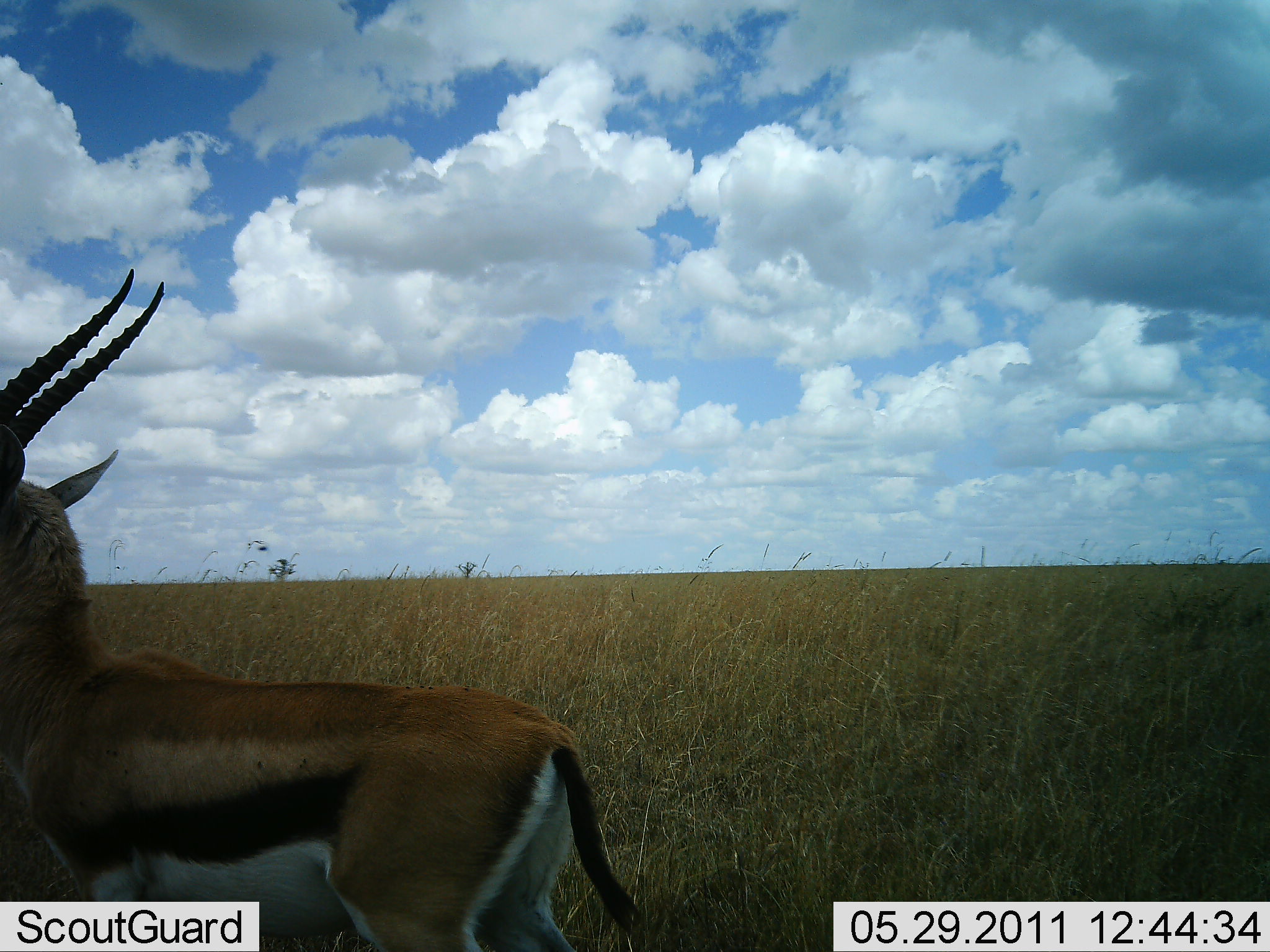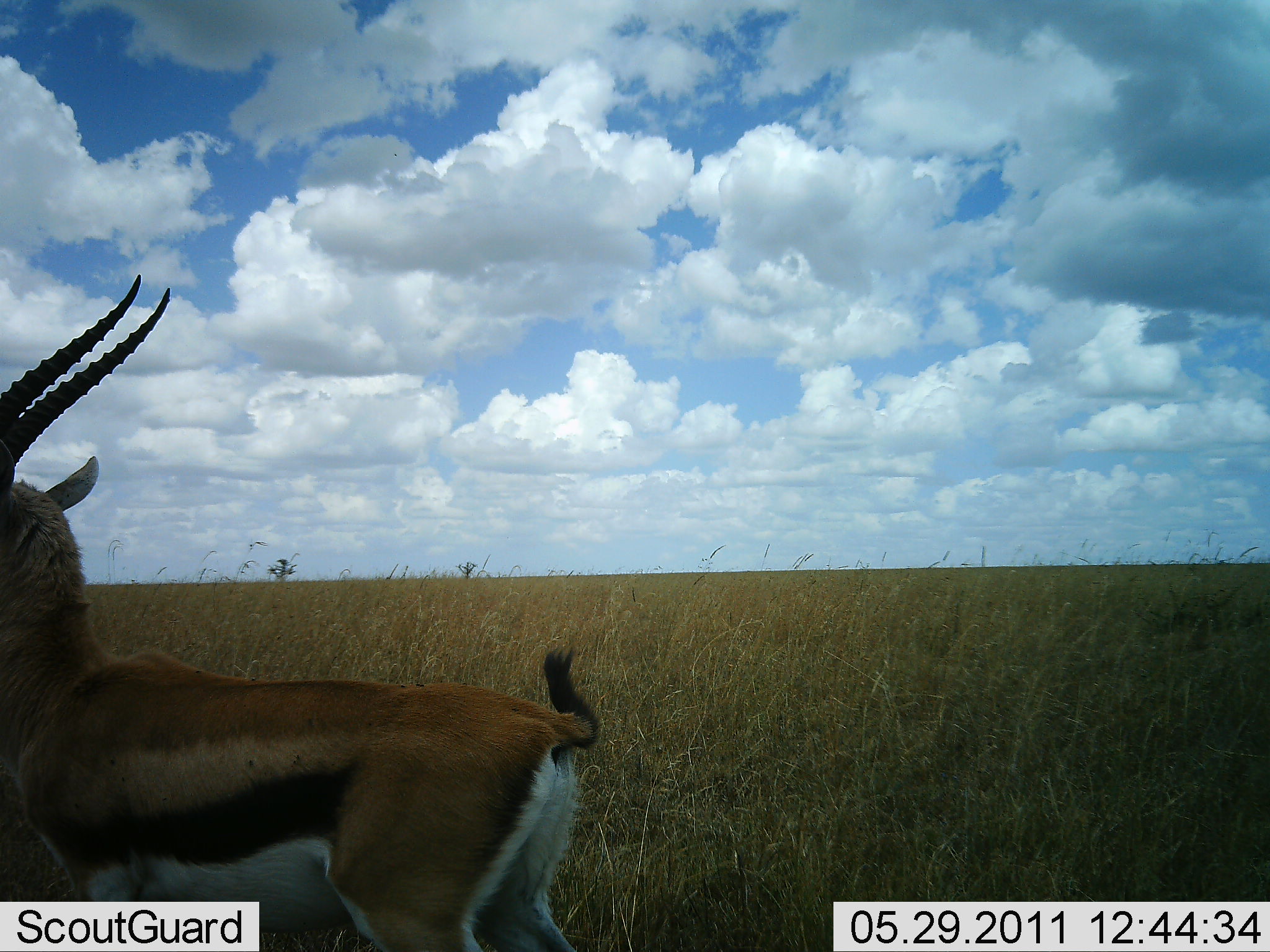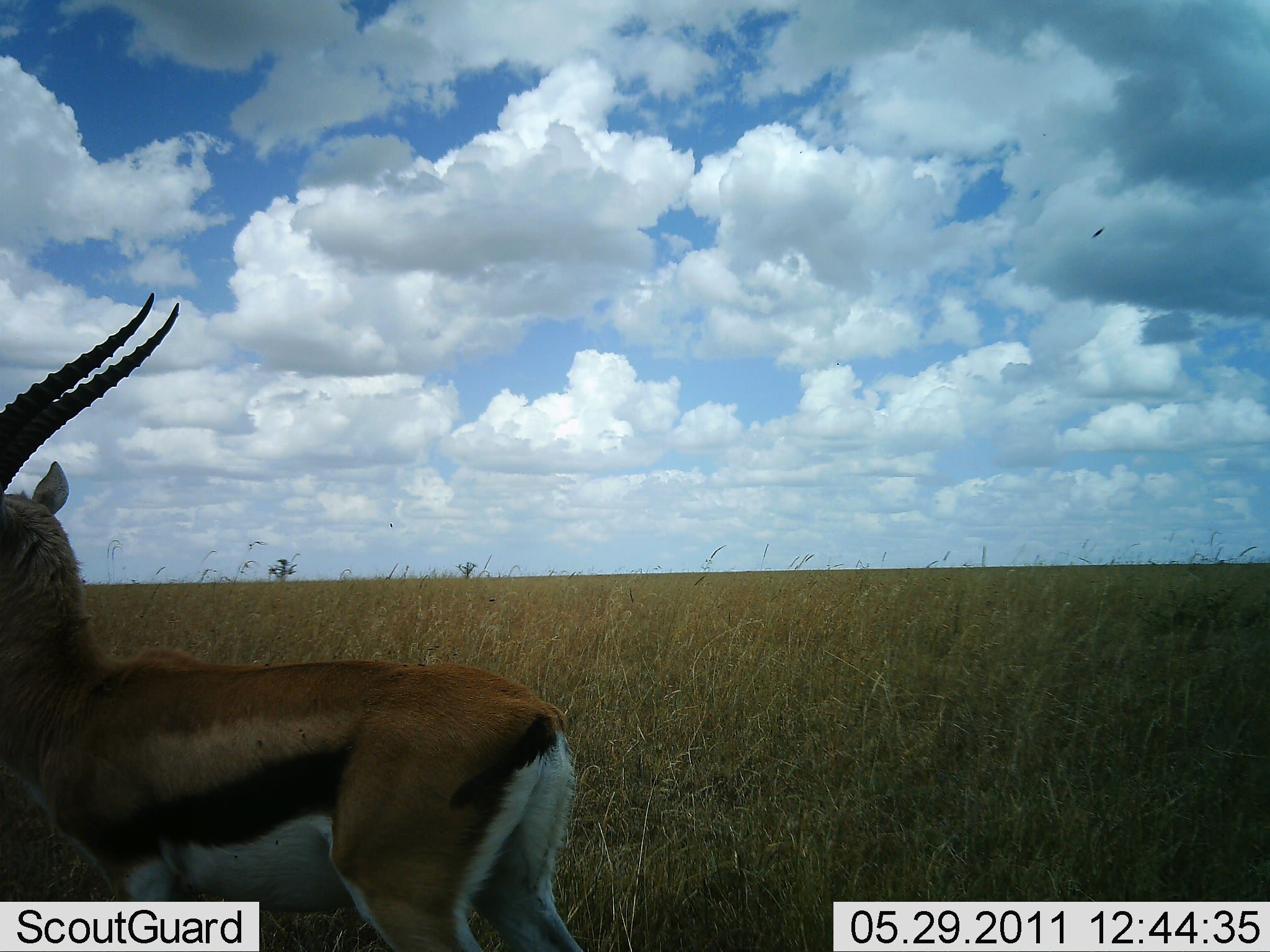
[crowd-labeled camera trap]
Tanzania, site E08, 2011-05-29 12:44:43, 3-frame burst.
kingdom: Animalia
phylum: Chordata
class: Mammalia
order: Artiodactyla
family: Bovidae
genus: Eudorcas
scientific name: Eudorcas thomsonii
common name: thomson's gazelle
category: gazellethomsons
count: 1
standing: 100%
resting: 0%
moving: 0%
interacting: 0%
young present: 0%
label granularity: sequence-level